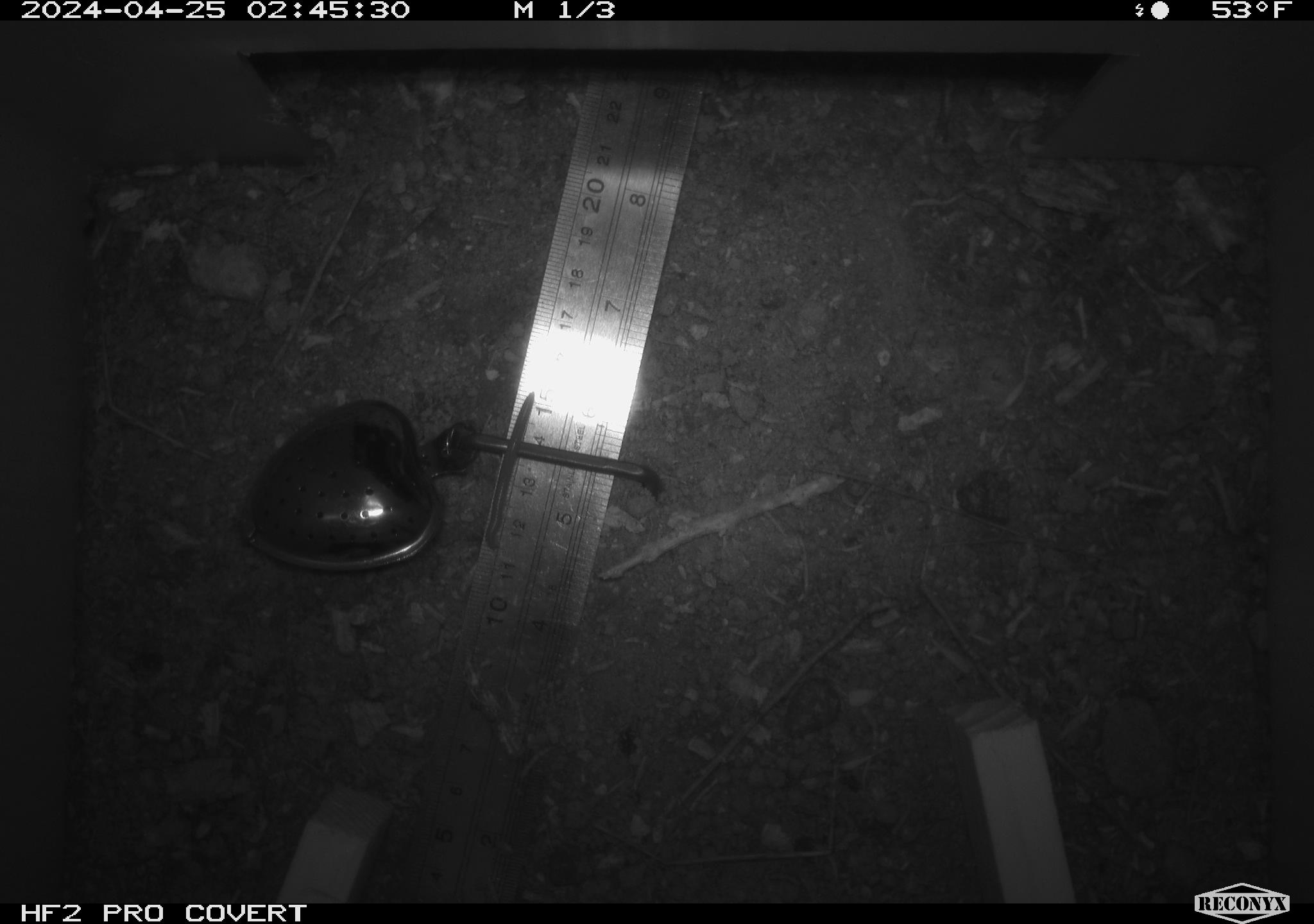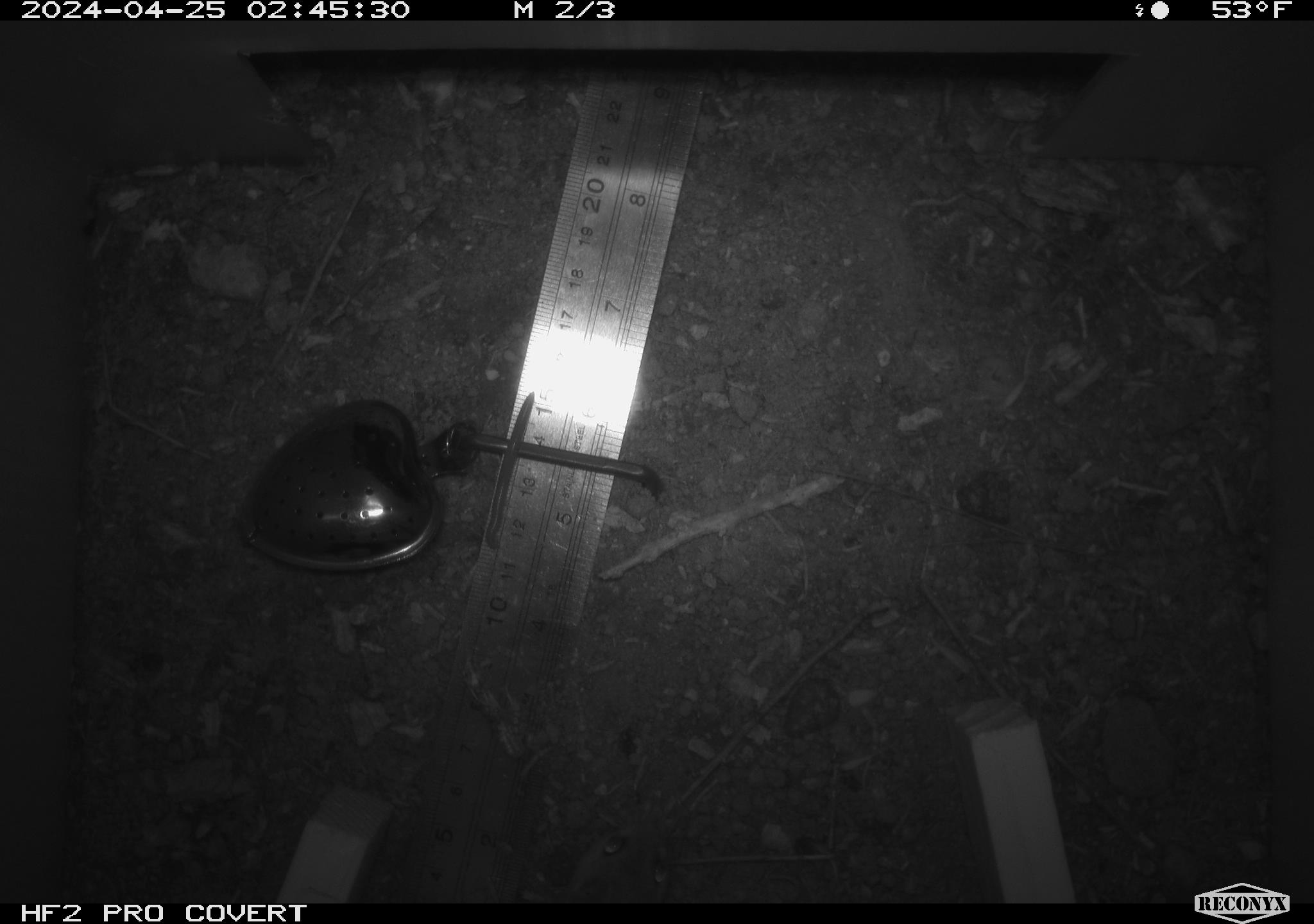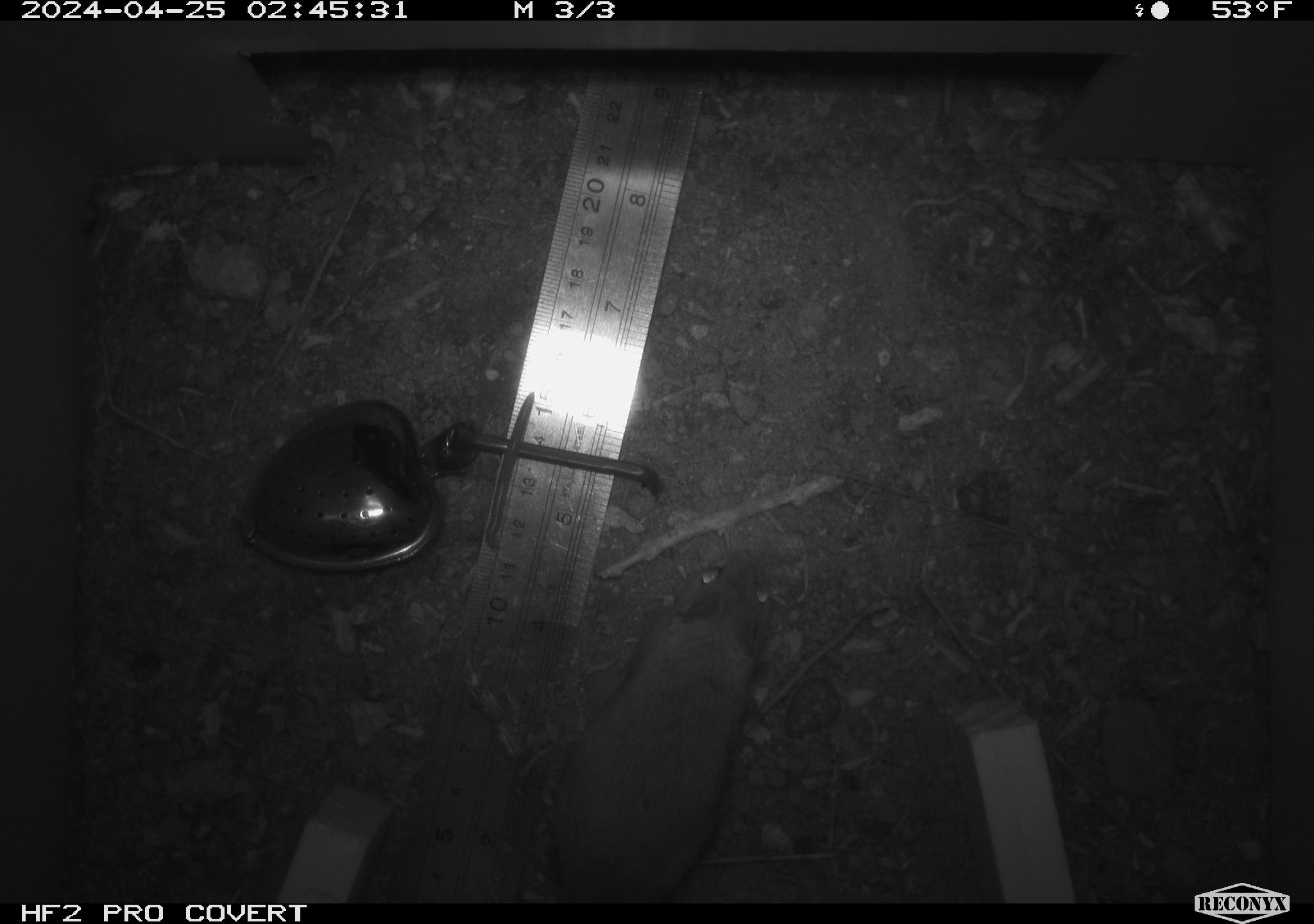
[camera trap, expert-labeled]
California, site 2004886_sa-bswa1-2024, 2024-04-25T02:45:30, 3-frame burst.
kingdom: Animalia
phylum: Chordata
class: Mammalia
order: Rodentia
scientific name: Rodentia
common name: mouse species